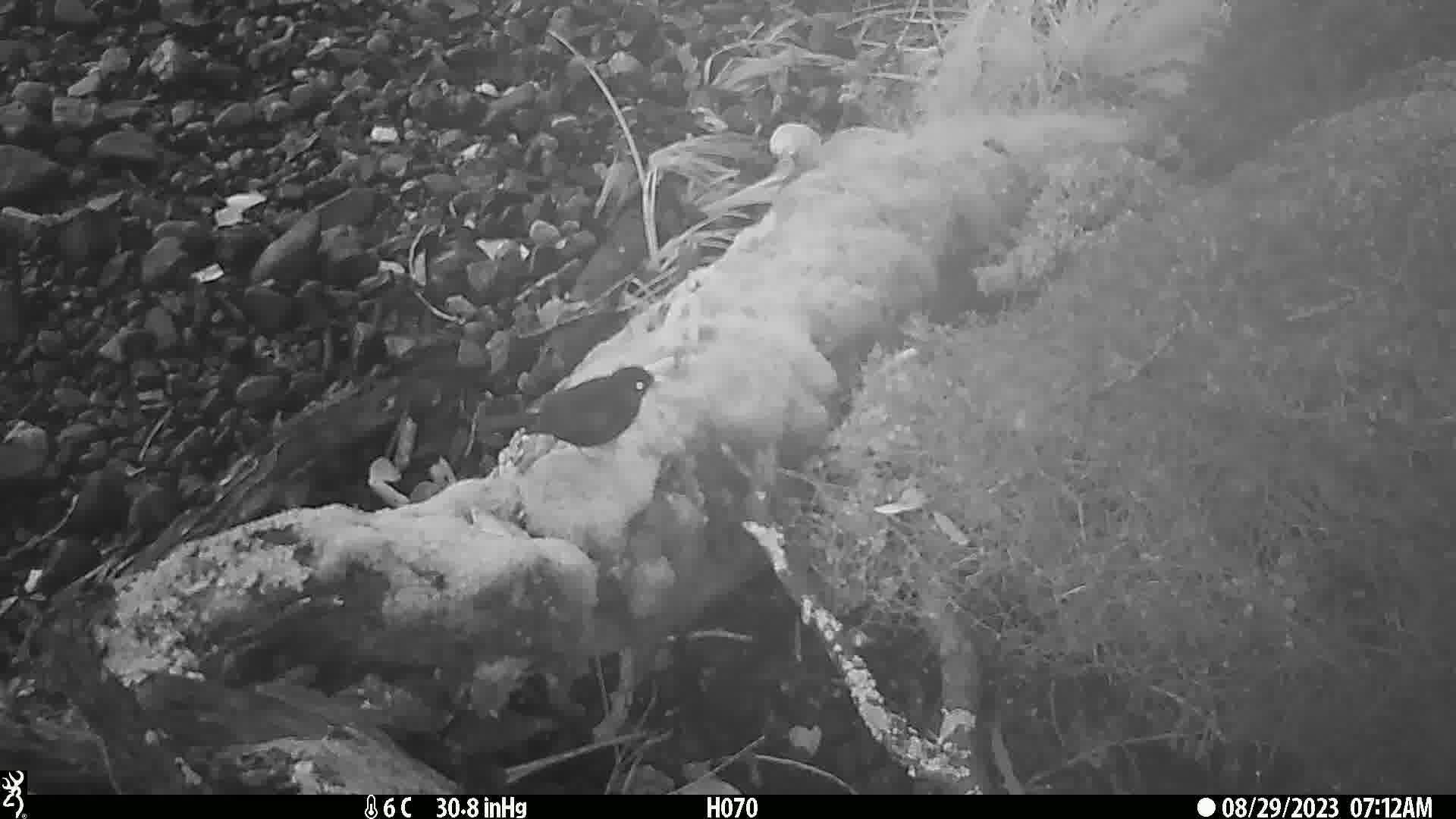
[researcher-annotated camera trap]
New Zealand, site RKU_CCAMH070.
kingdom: Animalia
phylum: Chordata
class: Aves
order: Passeriformes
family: Turdidae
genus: Turdus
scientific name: Turdus merula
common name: eurasian blackbird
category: blackbird